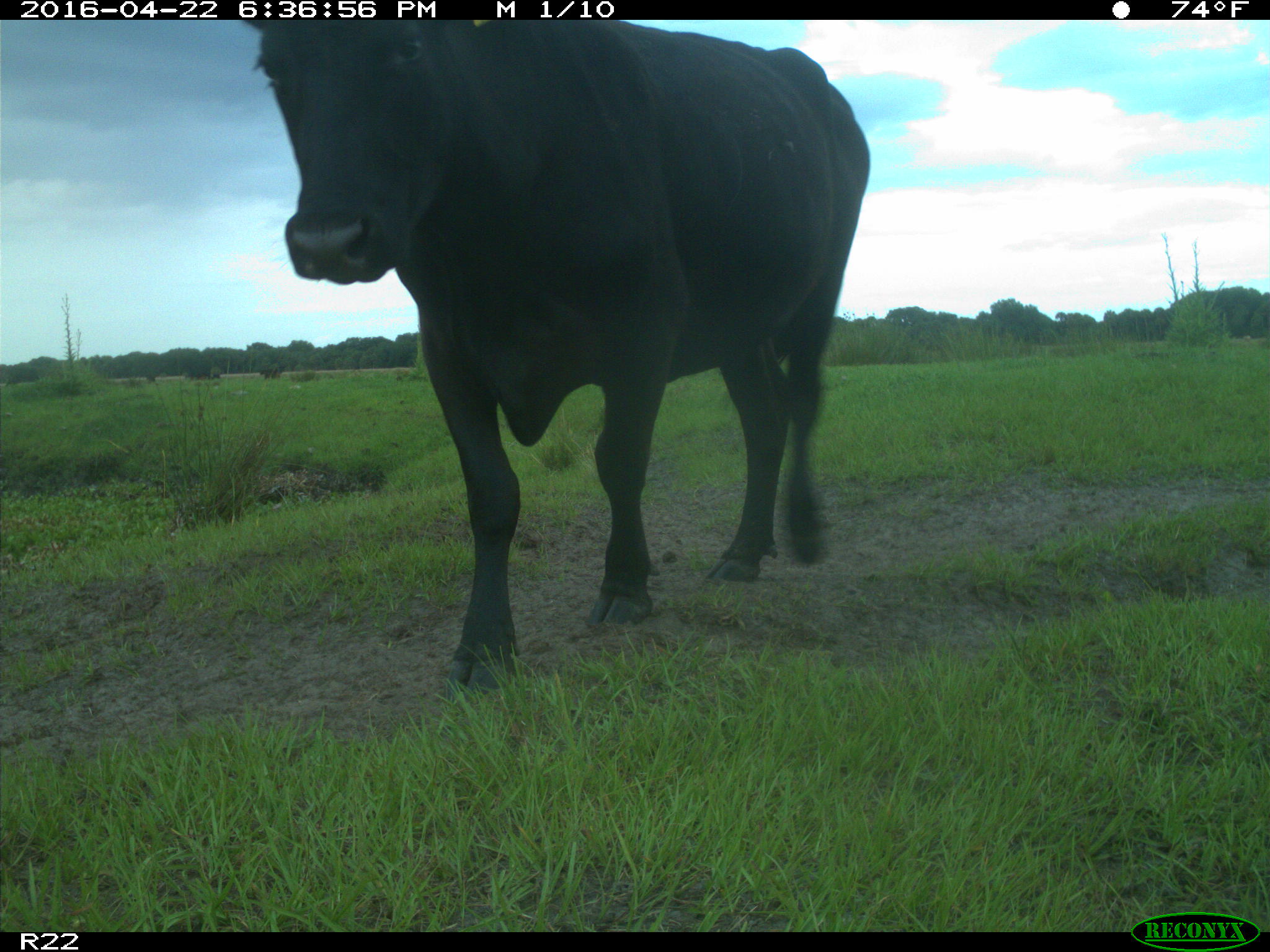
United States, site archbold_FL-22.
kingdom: Animalia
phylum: Chordata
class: Mammalia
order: Artiodactyla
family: Bovidae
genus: Bos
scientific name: Bos taurus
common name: domestic cow